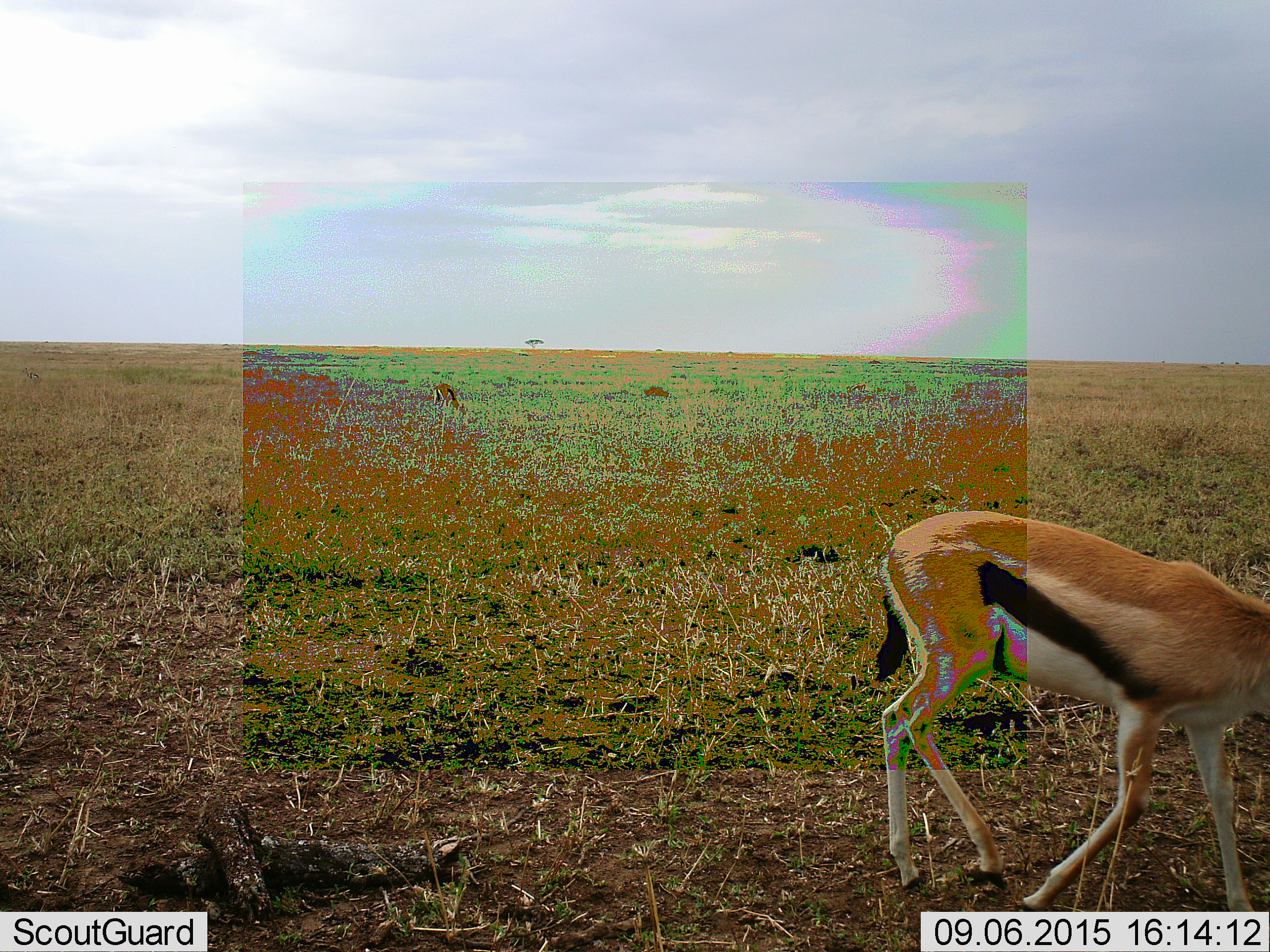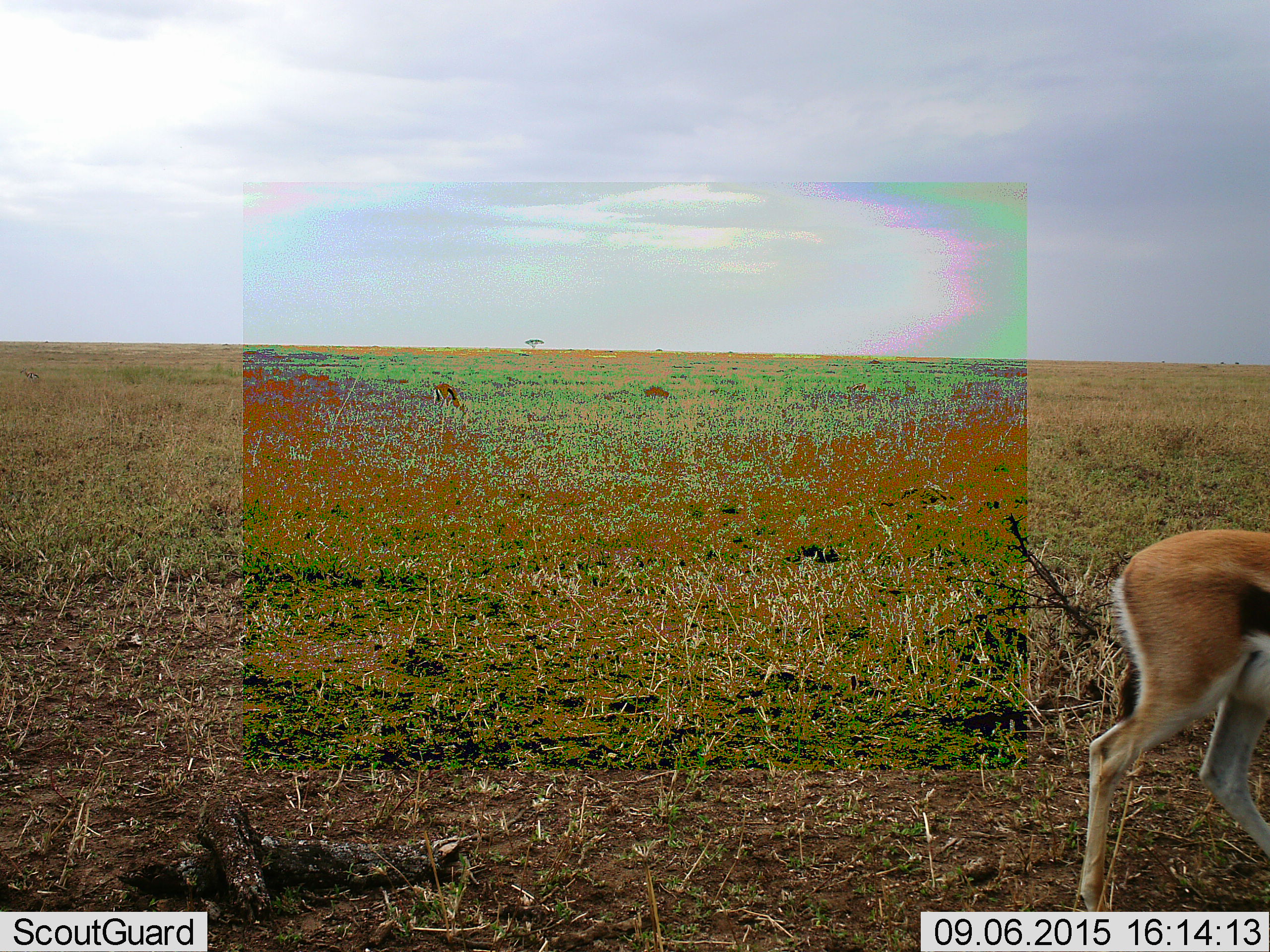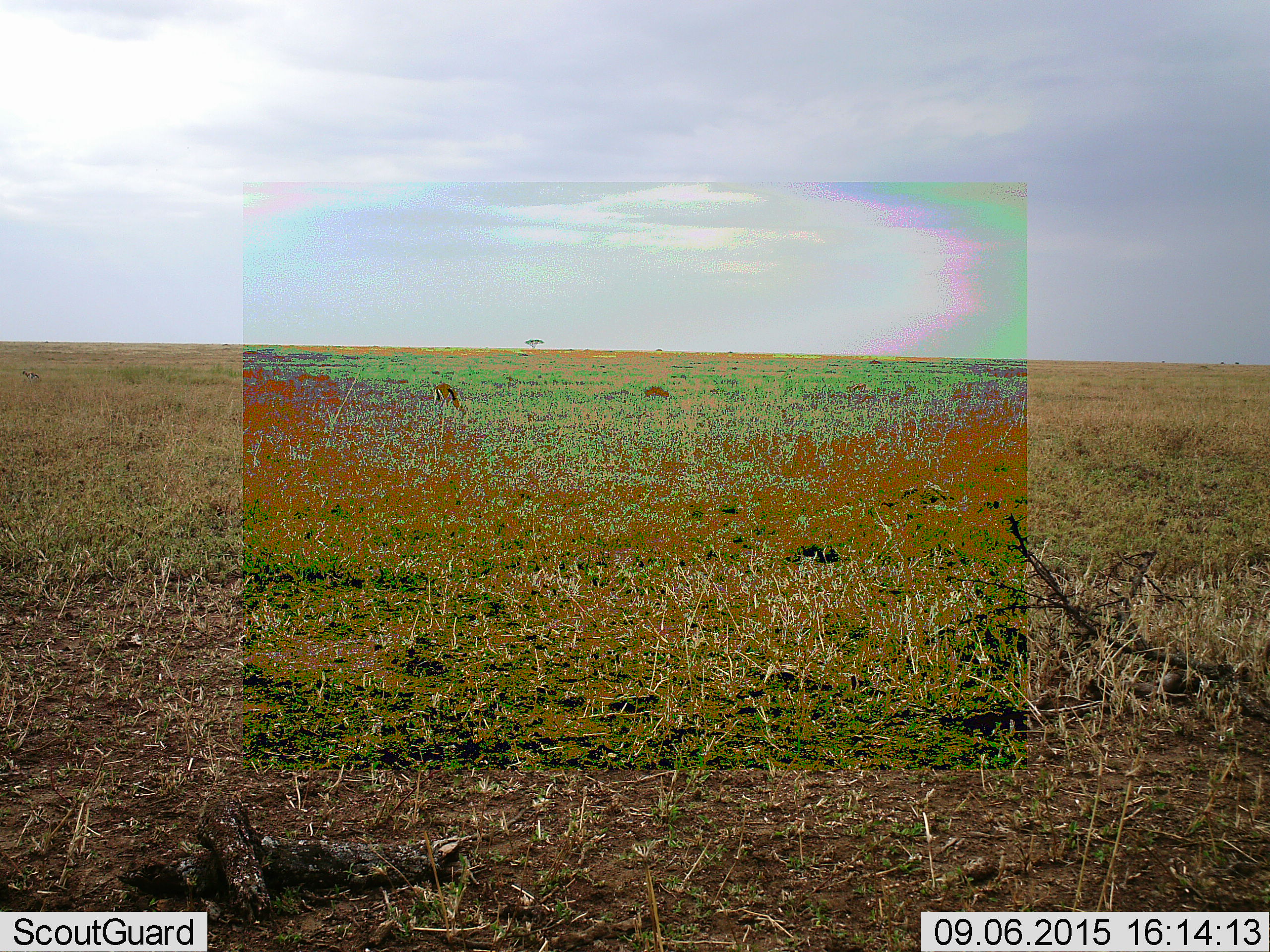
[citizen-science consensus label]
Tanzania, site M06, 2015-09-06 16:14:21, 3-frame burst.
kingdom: Animalia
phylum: Chordata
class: Mammalia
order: Artiodactyla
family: Bovidae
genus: Eudorcas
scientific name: Eudorcas thomsonii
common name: thomson's gazelle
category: gazellethomsons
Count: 2.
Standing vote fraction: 44%.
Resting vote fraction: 0%.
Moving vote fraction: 89%.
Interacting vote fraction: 0%.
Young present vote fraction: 0%.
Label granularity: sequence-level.